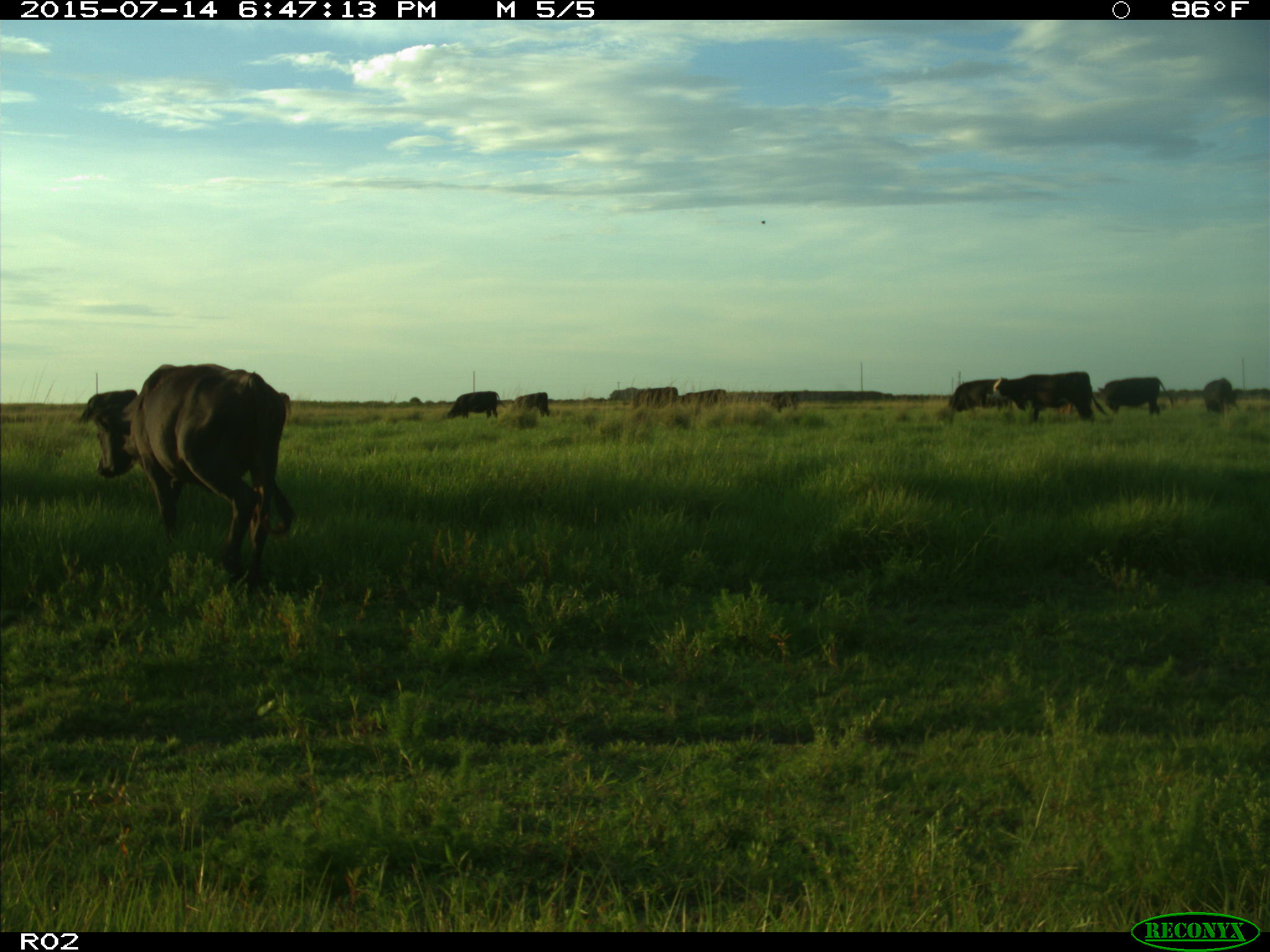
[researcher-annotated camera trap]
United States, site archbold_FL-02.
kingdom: Animalia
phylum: Chordata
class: Mammalia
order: Artiodactyla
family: Bovidae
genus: Bos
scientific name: Bos taurus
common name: domestic cow